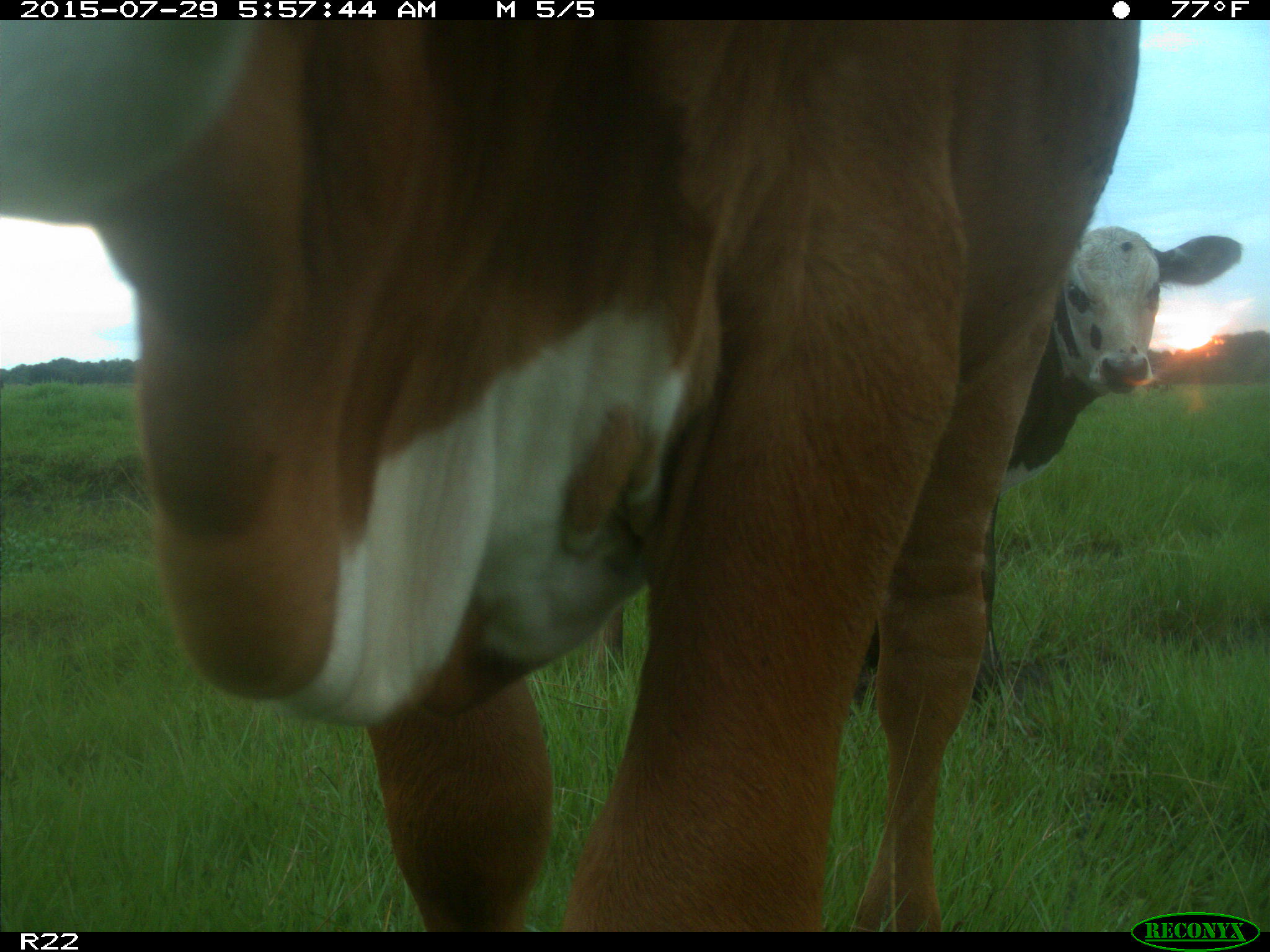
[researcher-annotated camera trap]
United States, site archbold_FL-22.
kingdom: Animalia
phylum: Chordata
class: Mammalia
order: Artiodactyla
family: Bovidae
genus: Bos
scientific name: Bos taurus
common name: domestic cow